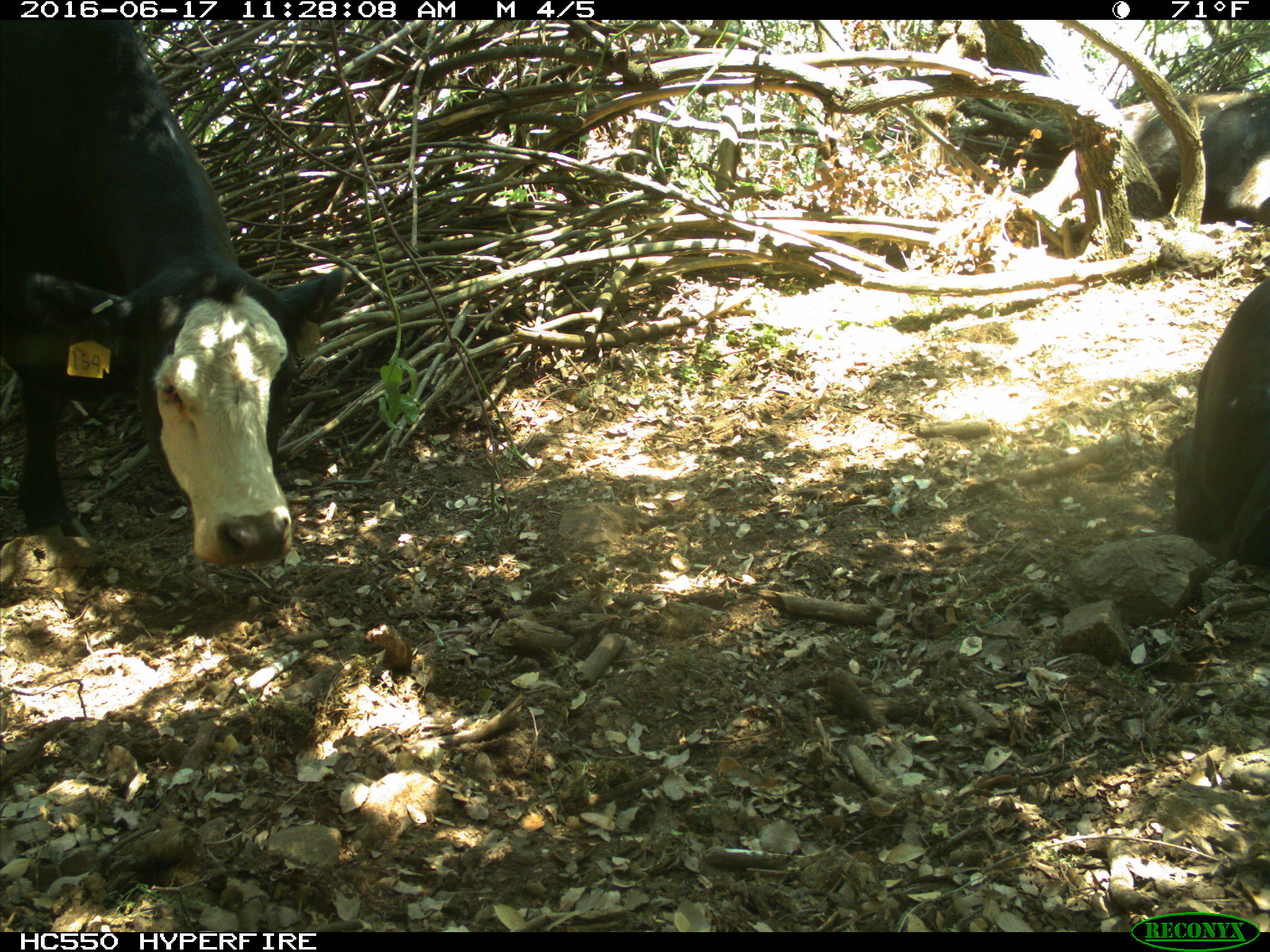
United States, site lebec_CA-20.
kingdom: Animalia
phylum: Chordata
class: Mammalia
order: Artiodactyla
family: Bovidae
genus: Bos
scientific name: Bos taurus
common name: domestic cow